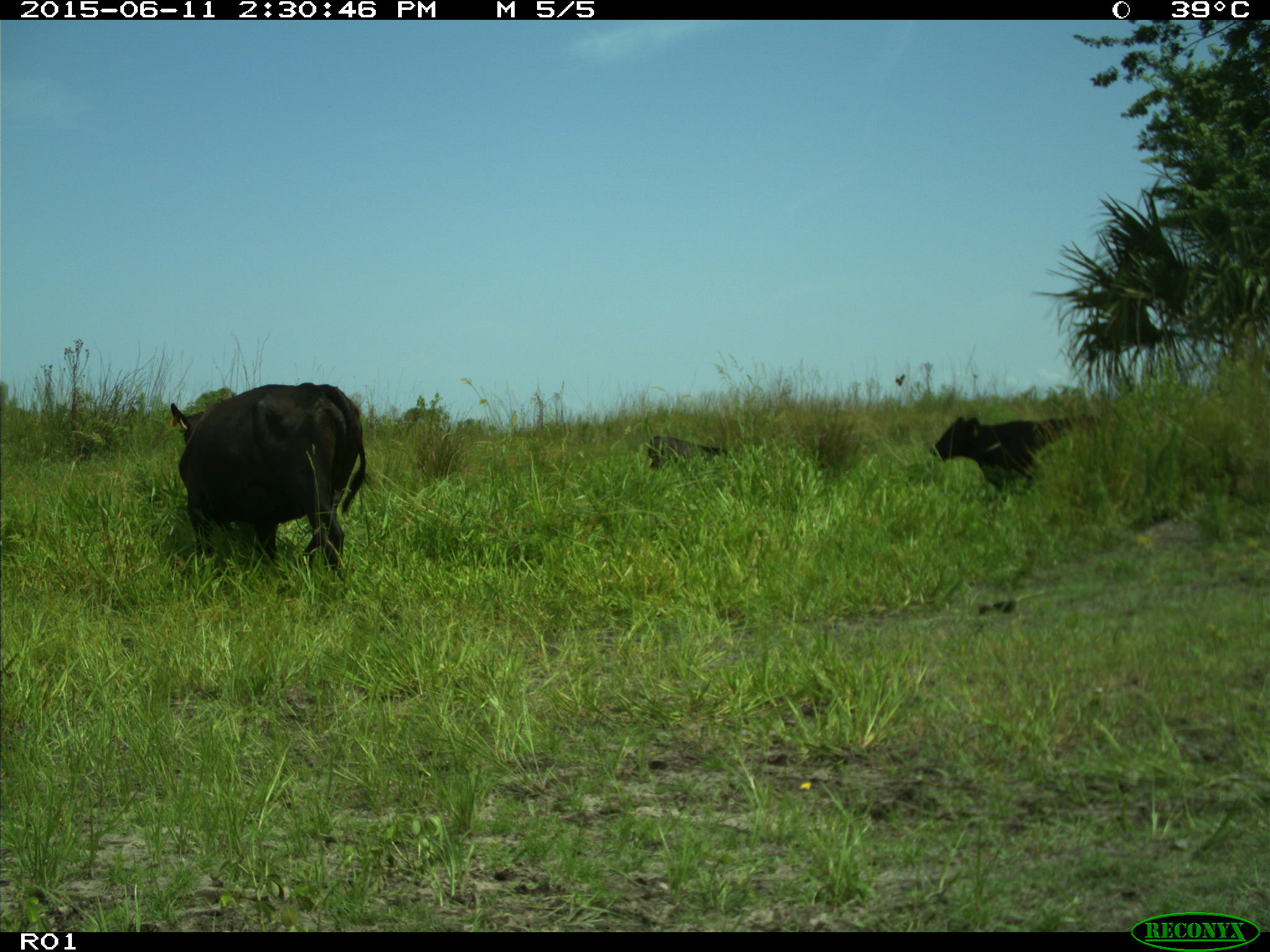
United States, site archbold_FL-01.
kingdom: Animalia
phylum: Chordata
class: Mammalia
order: Artiodactyla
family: Bovidae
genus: Bos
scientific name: Bos taurus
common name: domestic cow